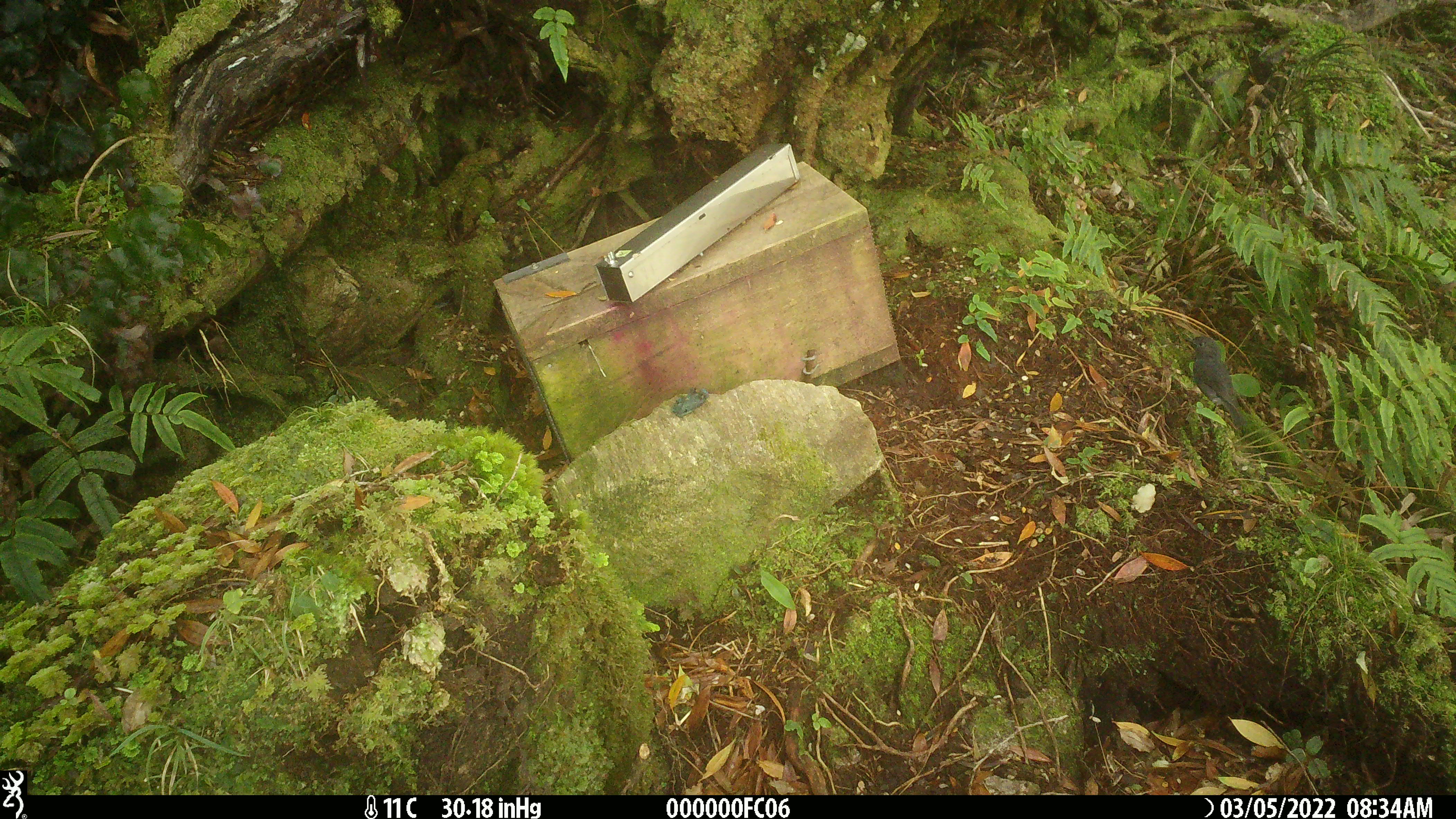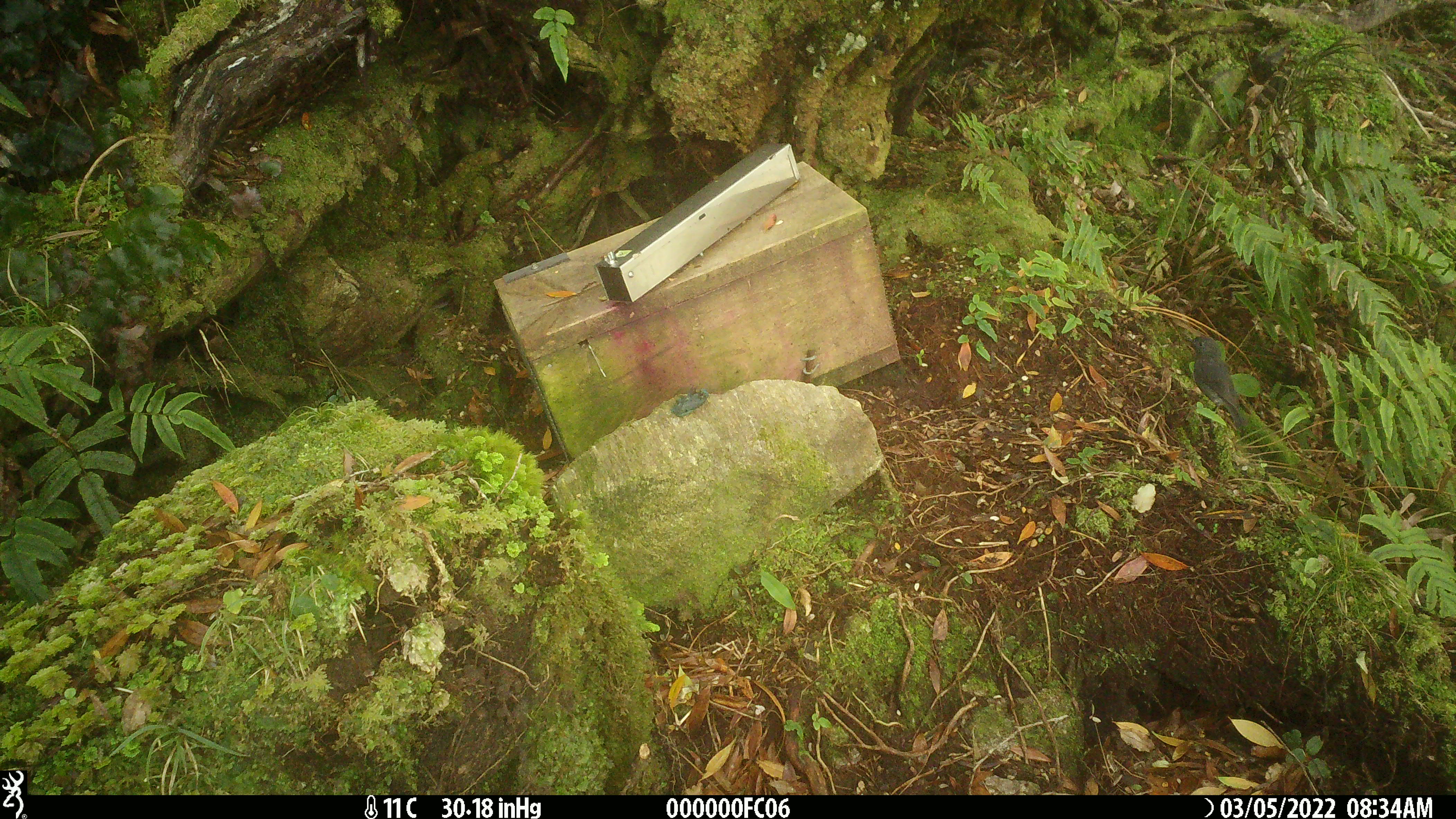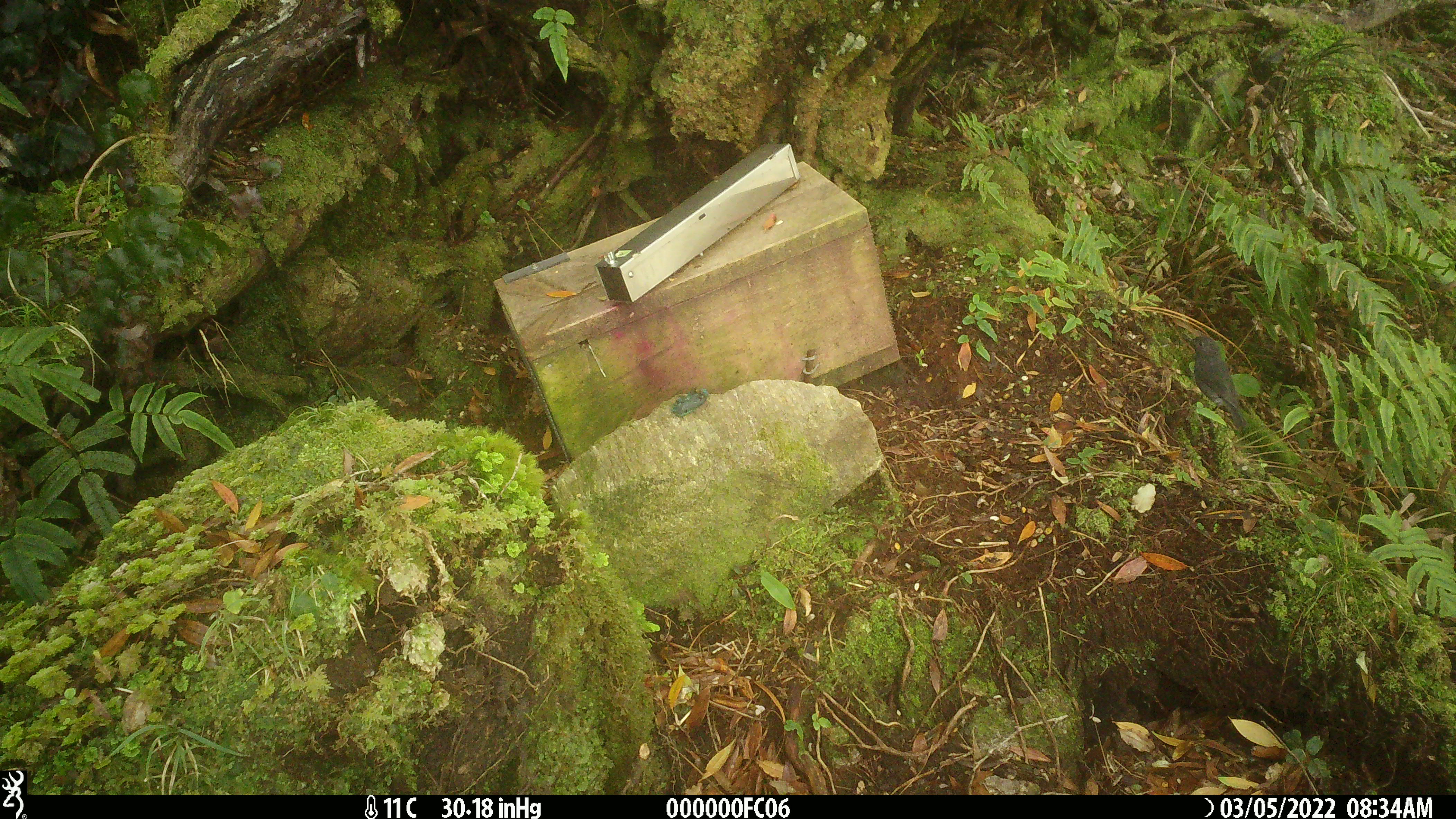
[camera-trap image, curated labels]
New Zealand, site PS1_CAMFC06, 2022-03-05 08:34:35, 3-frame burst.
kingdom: Animalia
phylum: Chordata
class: Aves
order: Passeriformes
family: Petroicidae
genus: Petroica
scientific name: Petroica macrocephala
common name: tomtit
Tomtit (Petroica macrocephala).